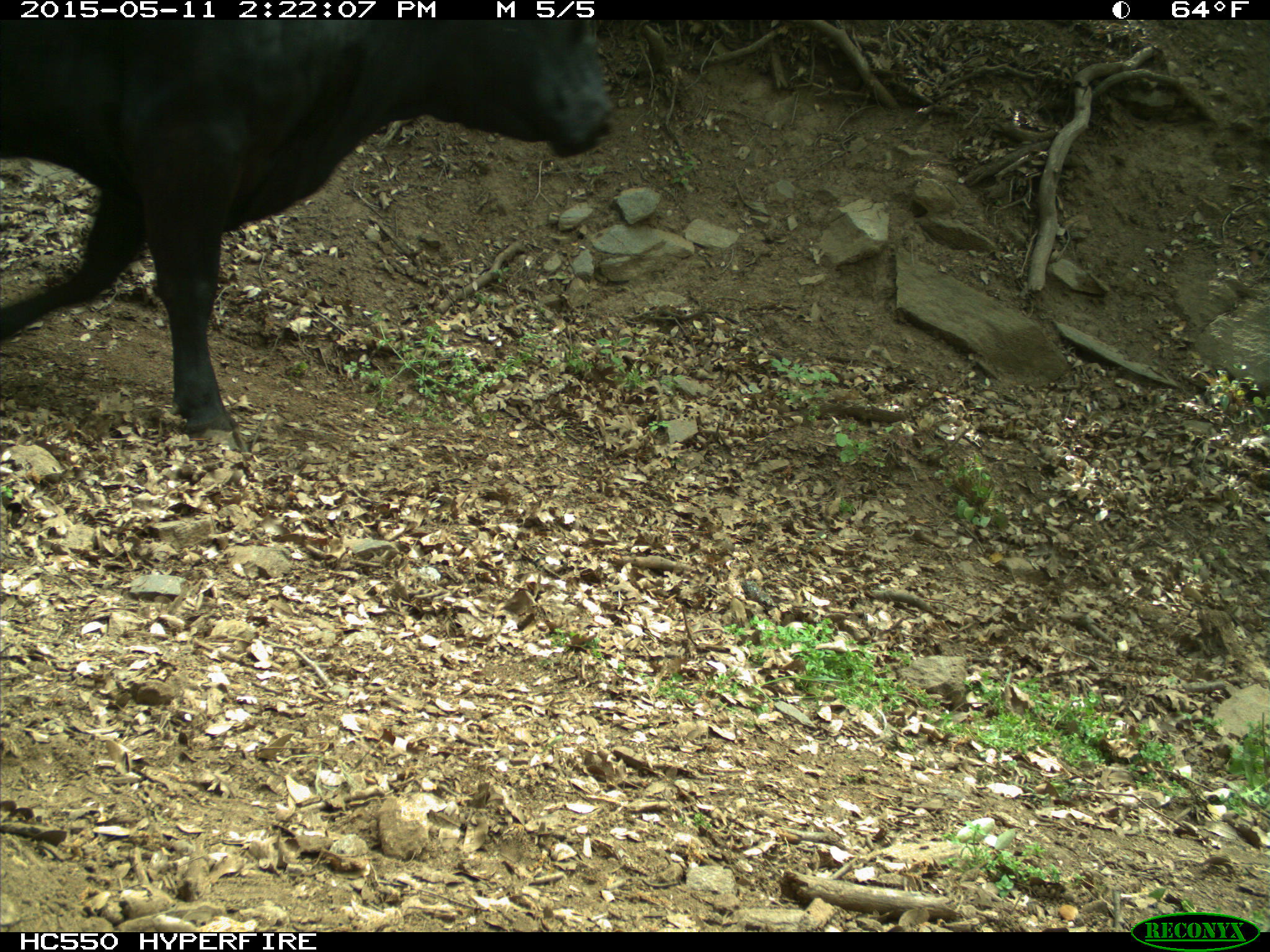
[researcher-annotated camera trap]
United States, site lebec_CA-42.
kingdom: Animalia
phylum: Chordata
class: Mammalia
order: Artiodactyla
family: Bovidae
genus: Bos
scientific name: Bos taurus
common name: domestic cow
Bos taurus (domestic cow).